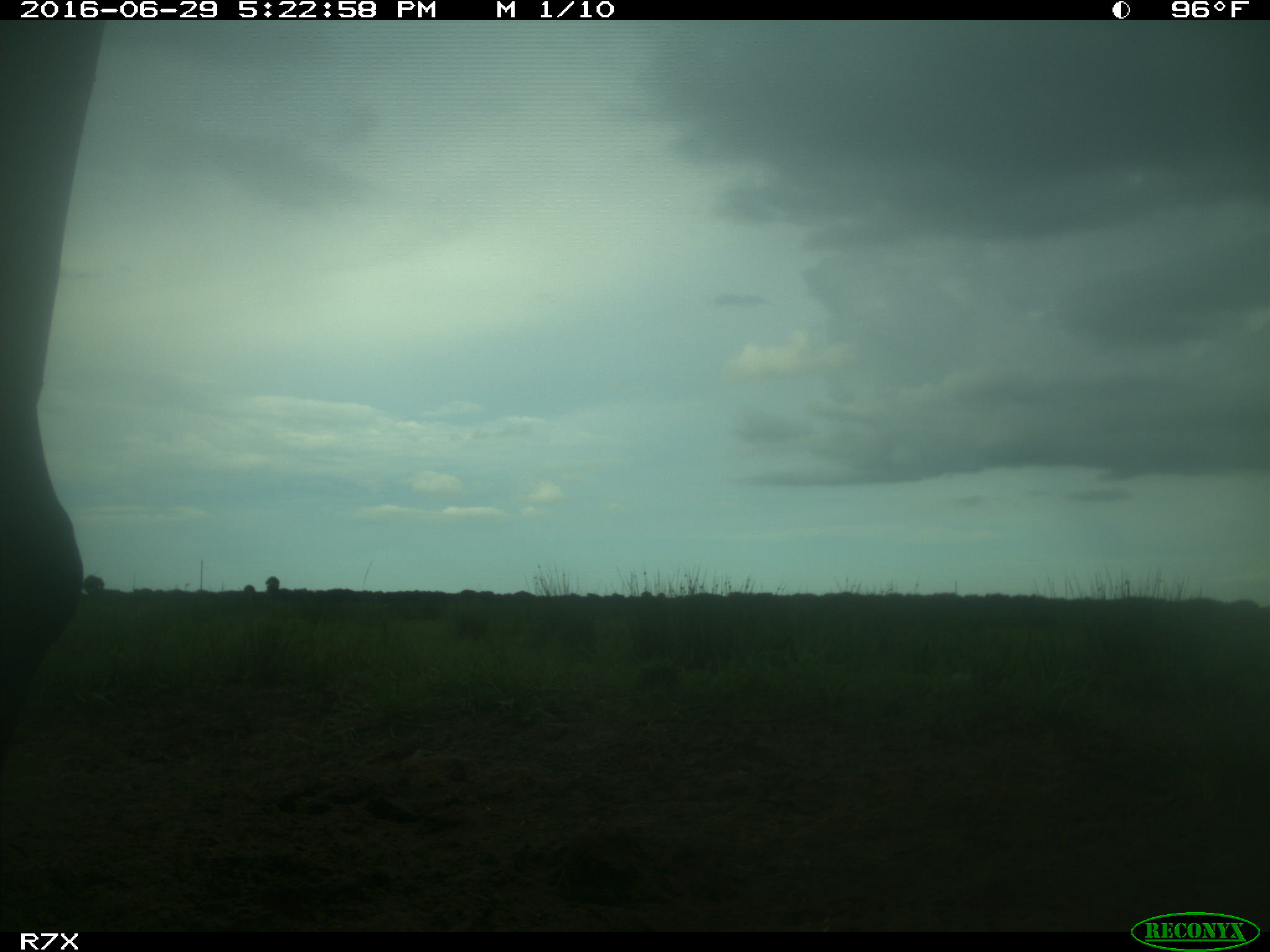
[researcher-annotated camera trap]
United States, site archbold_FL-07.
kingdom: Animalia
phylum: Chordata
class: Mammalia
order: Artiodactyla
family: Bovidae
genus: Bos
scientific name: Bos taurus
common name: domestic cow